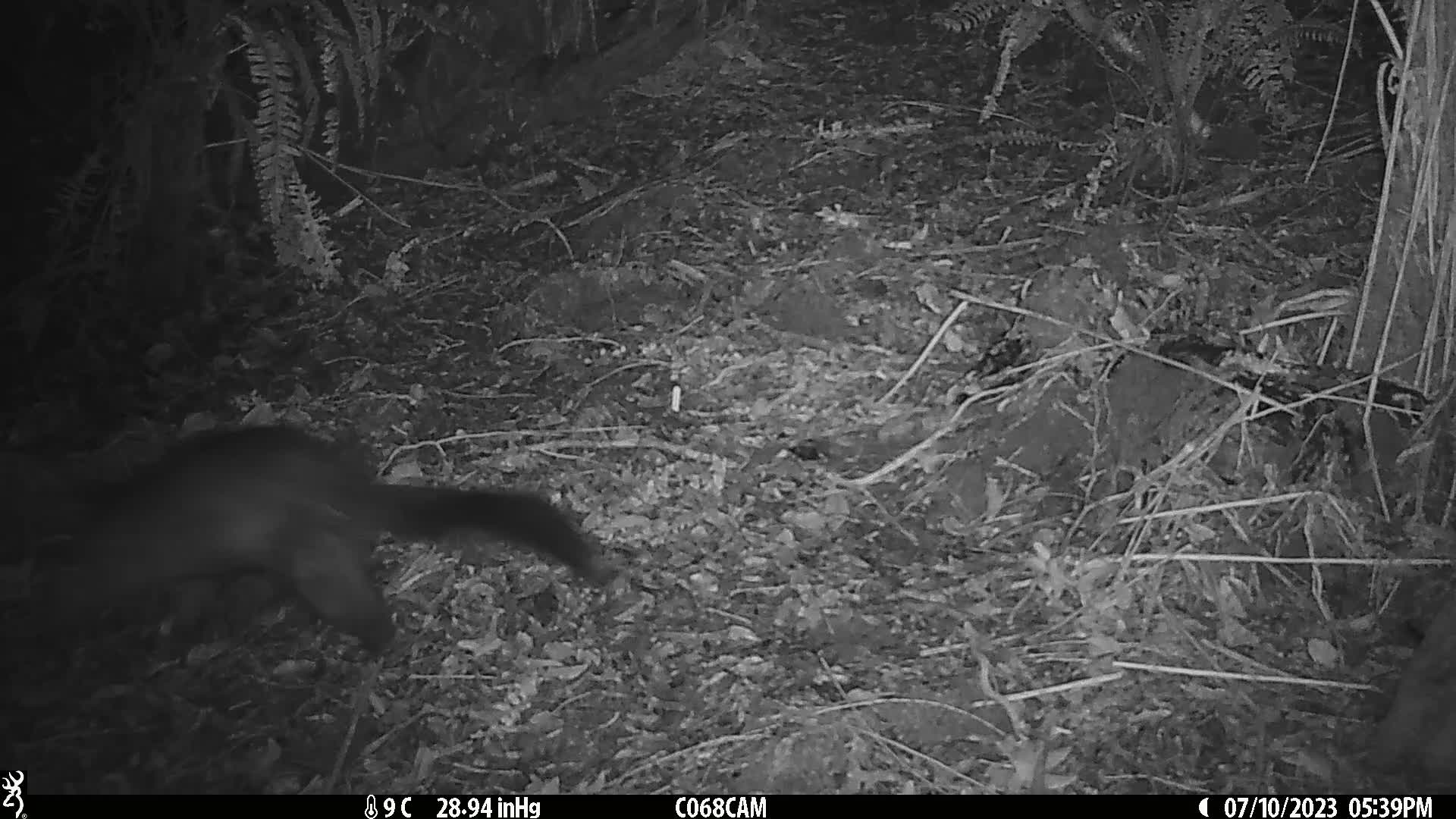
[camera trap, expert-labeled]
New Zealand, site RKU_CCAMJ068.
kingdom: Animalia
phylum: Chordata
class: Mammalia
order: Diprotodontia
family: Phalangeridae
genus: Trichosurus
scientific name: Trichosurus vulpecula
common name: common brushtail possum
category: possum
Possum (common brushtail possum) (Trichosurus vulpecula).